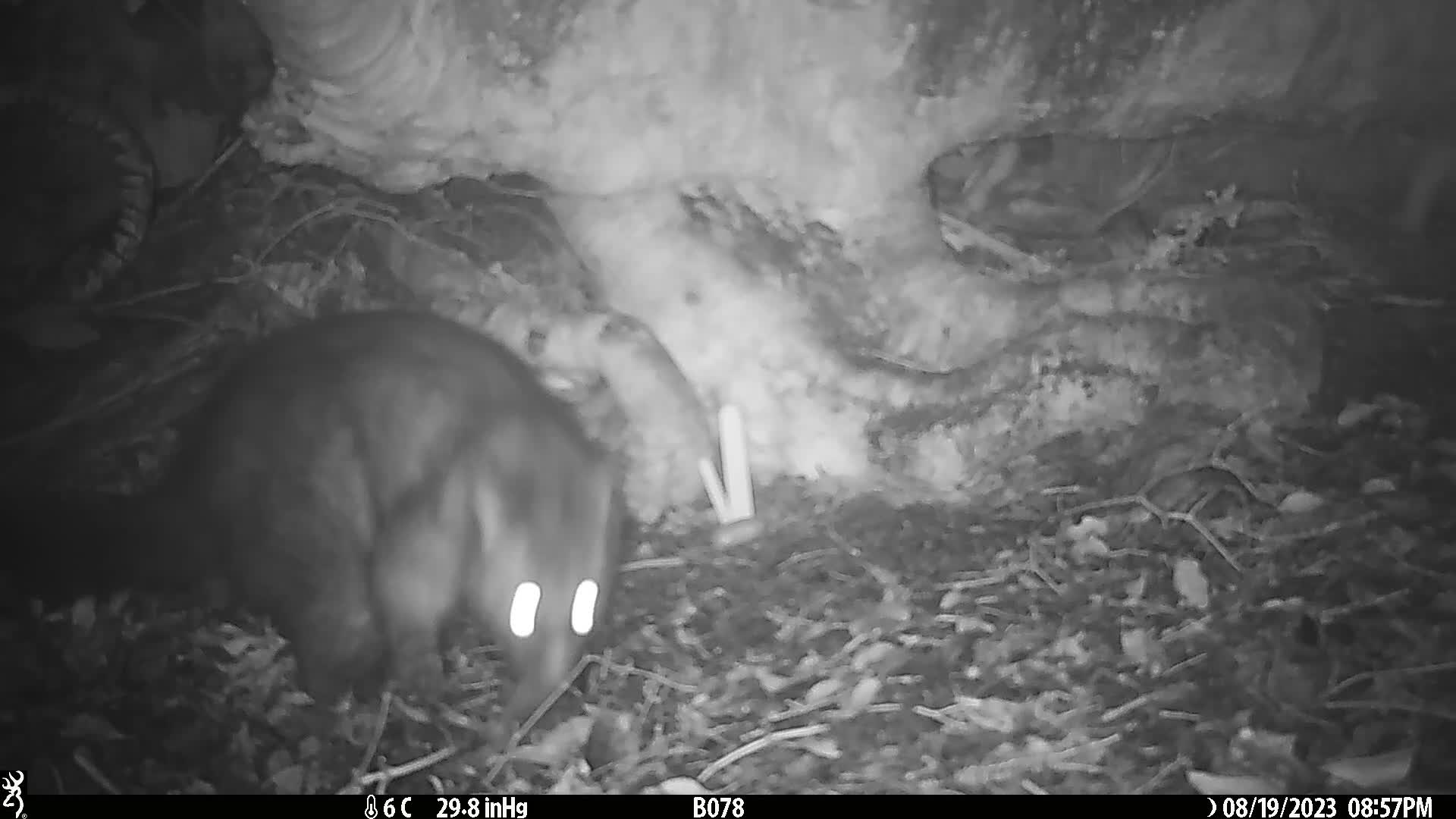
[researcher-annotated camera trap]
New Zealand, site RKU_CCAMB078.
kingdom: Animalia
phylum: Chordata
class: Mammalia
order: Diprotodontia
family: Phalangeridae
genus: Trichosurus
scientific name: Trichosurus vulpecula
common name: common brushtail possum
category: possum